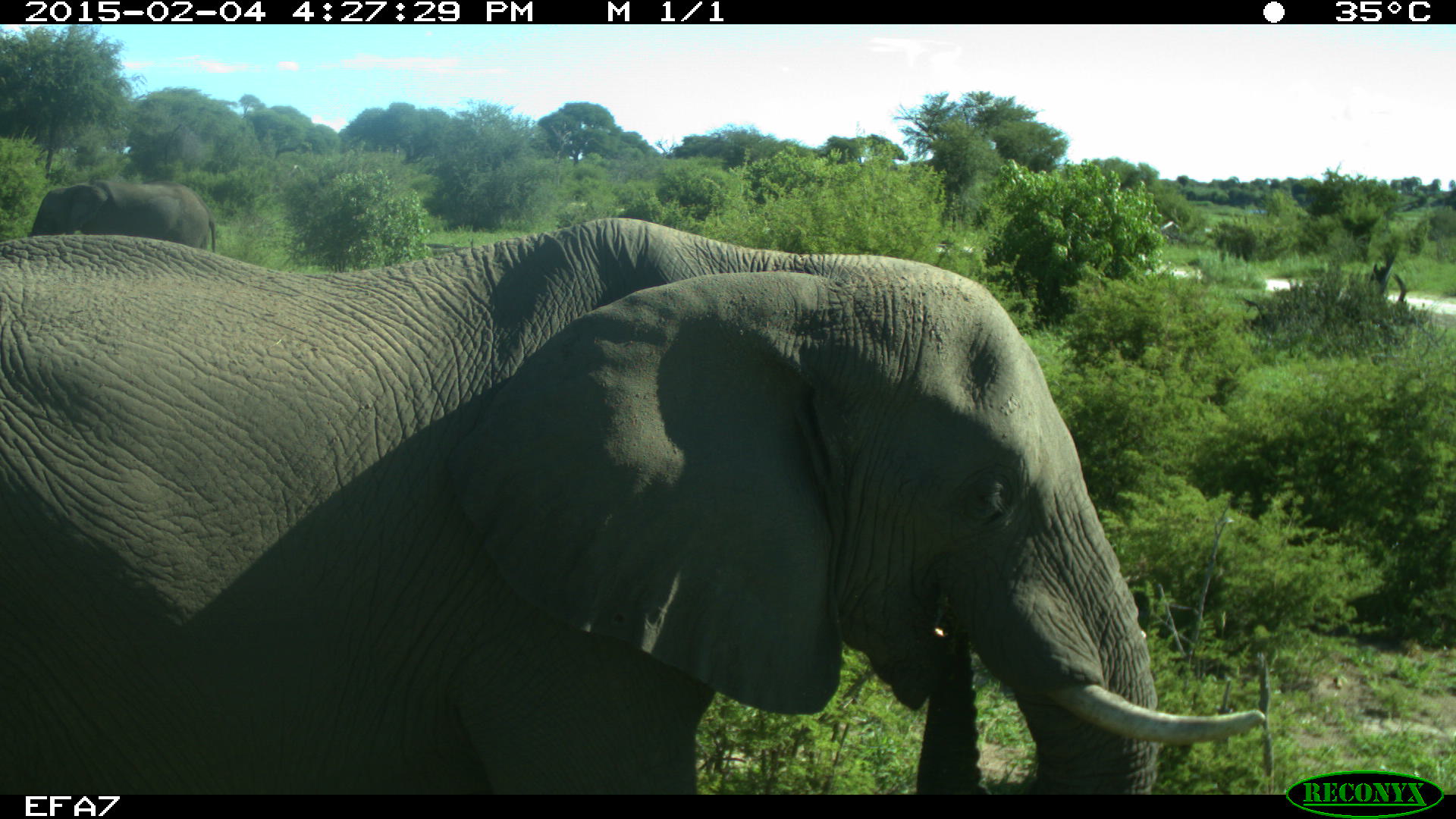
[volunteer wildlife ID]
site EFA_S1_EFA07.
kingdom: Animalia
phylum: Chordata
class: Mammalia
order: Proboscidea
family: Elephantidae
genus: Loxodonta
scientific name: Loxodonta africana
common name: african bush elephant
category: elephant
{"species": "elephant (african bush elephant) (Loxodonta africana)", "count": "2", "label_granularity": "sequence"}